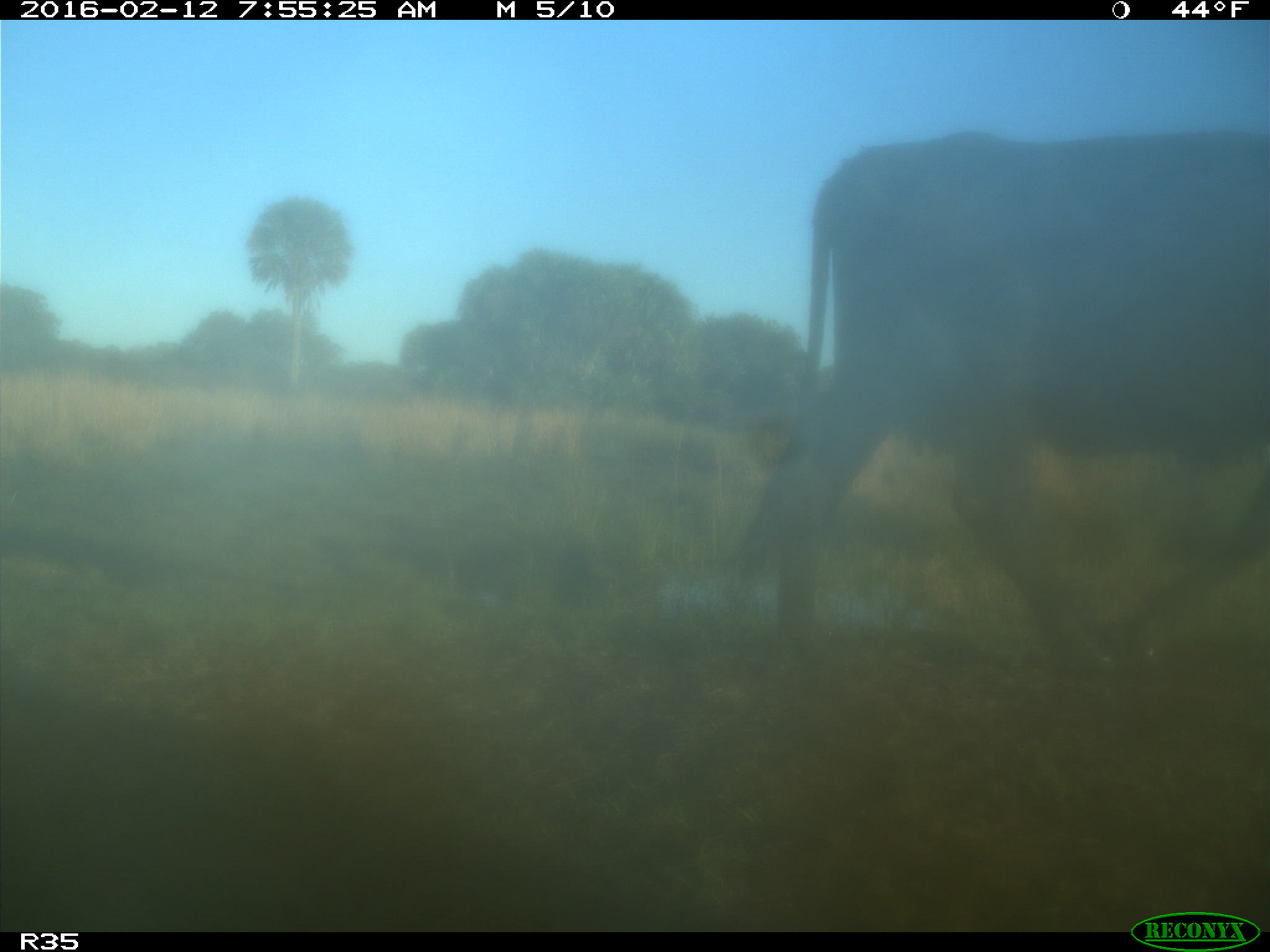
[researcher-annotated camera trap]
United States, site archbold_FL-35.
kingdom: Animalia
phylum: Chordata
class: Mammalia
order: Artiodactyla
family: Bovidae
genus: Bos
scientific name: Bos taurus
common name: domestic cow